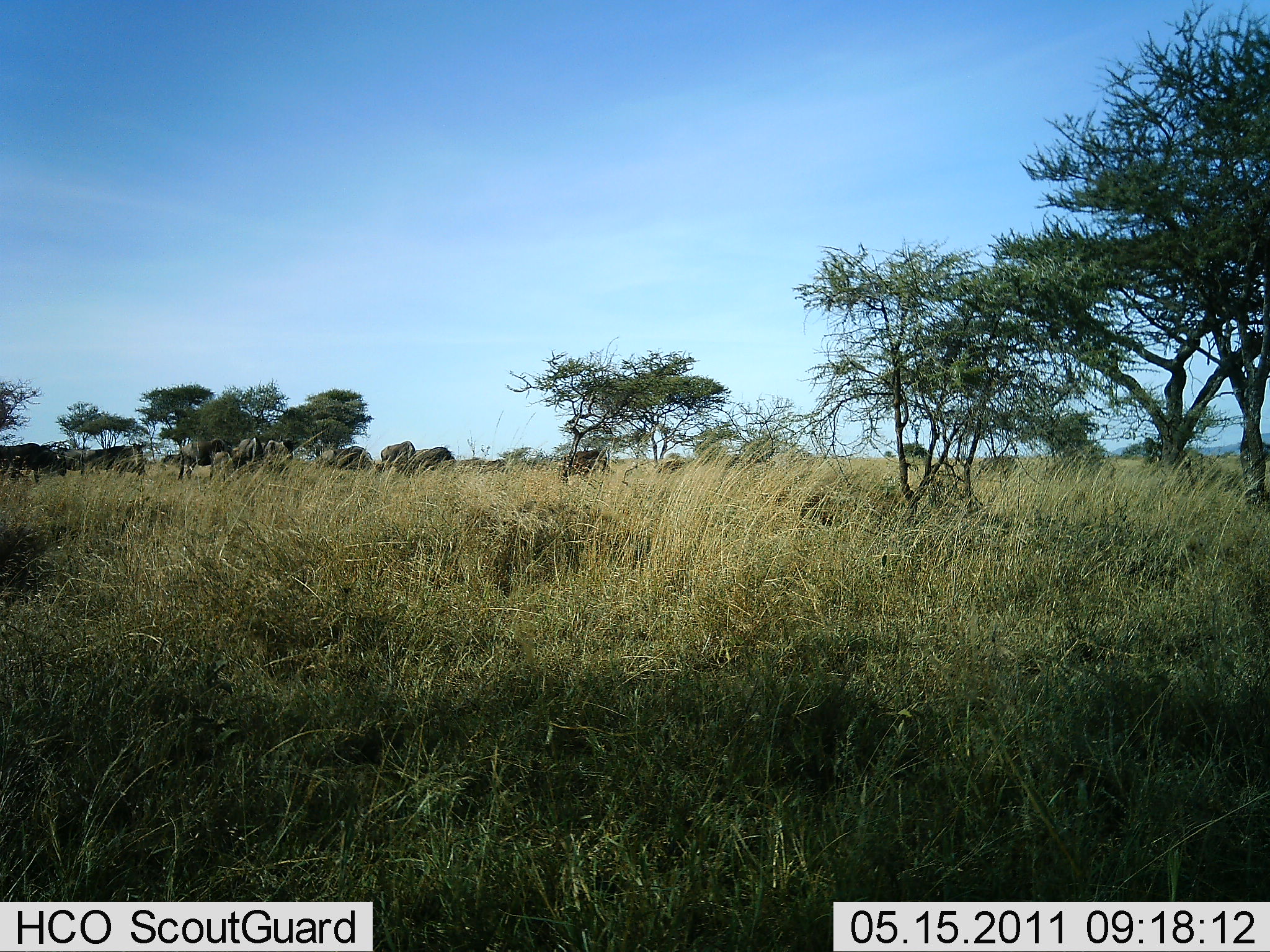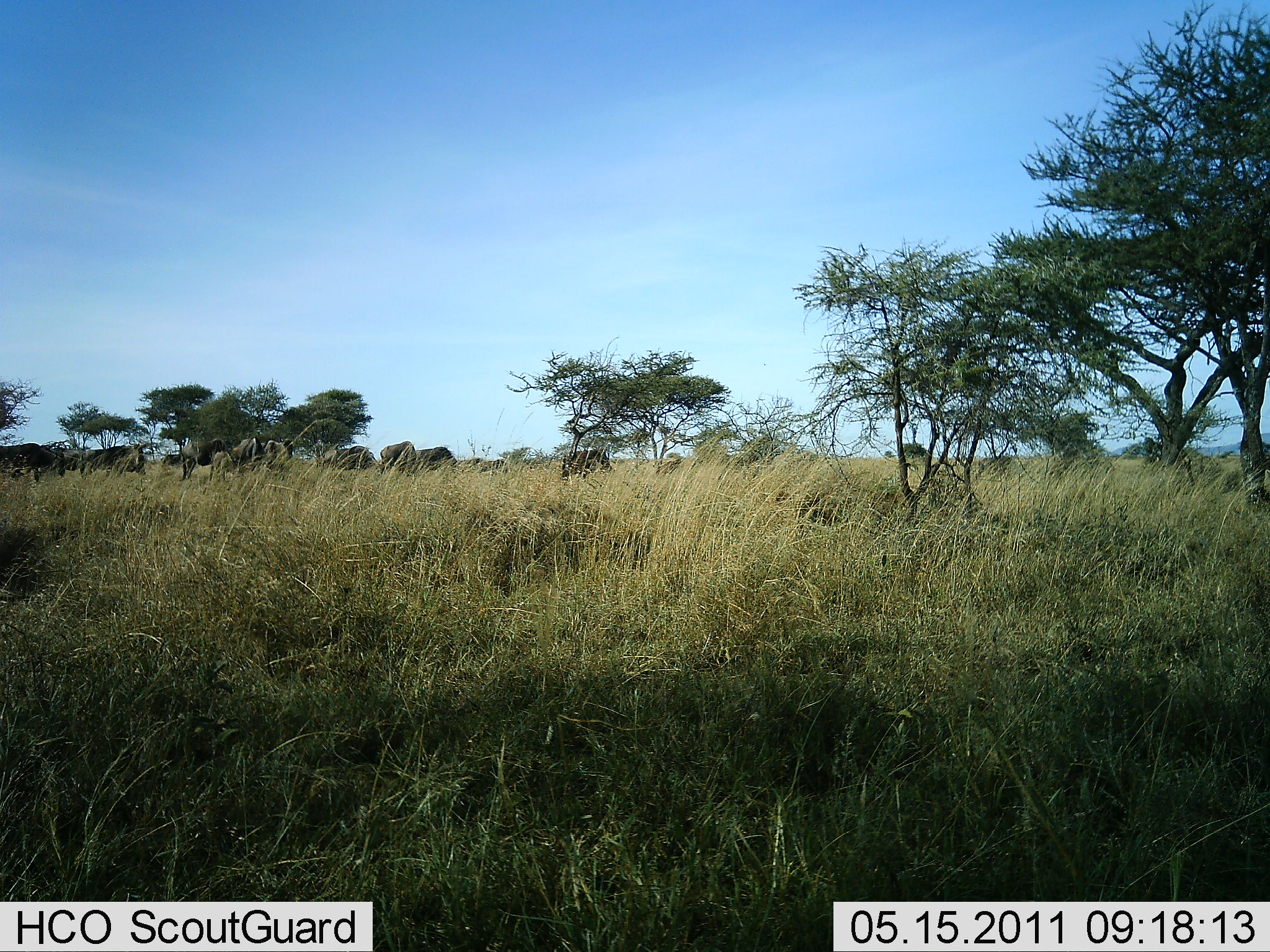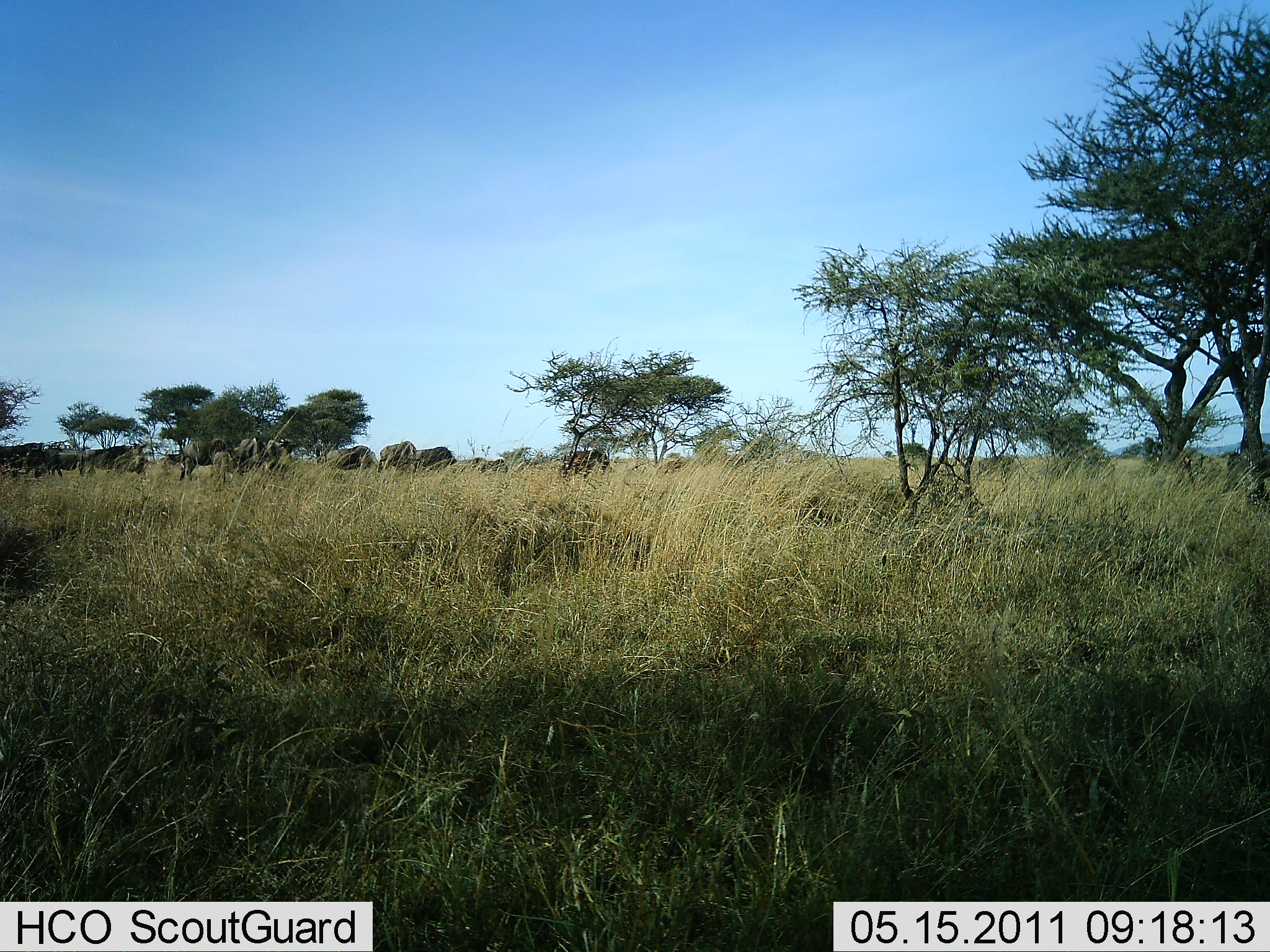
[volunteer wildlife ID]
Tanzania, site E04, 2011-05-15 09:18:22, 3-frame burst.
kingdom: Animalia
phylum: Chordata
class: Mammalia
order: Artiodactyla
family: Bovidae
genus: Connochaetes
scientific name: Connochaetes taurinus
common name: blue wildebeest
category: wildebeest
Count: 11-50.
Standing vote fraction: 70%.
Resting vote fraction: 20%.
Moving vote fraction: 20%.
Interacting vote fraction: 0%.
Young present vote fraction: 0%.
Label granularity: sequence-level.